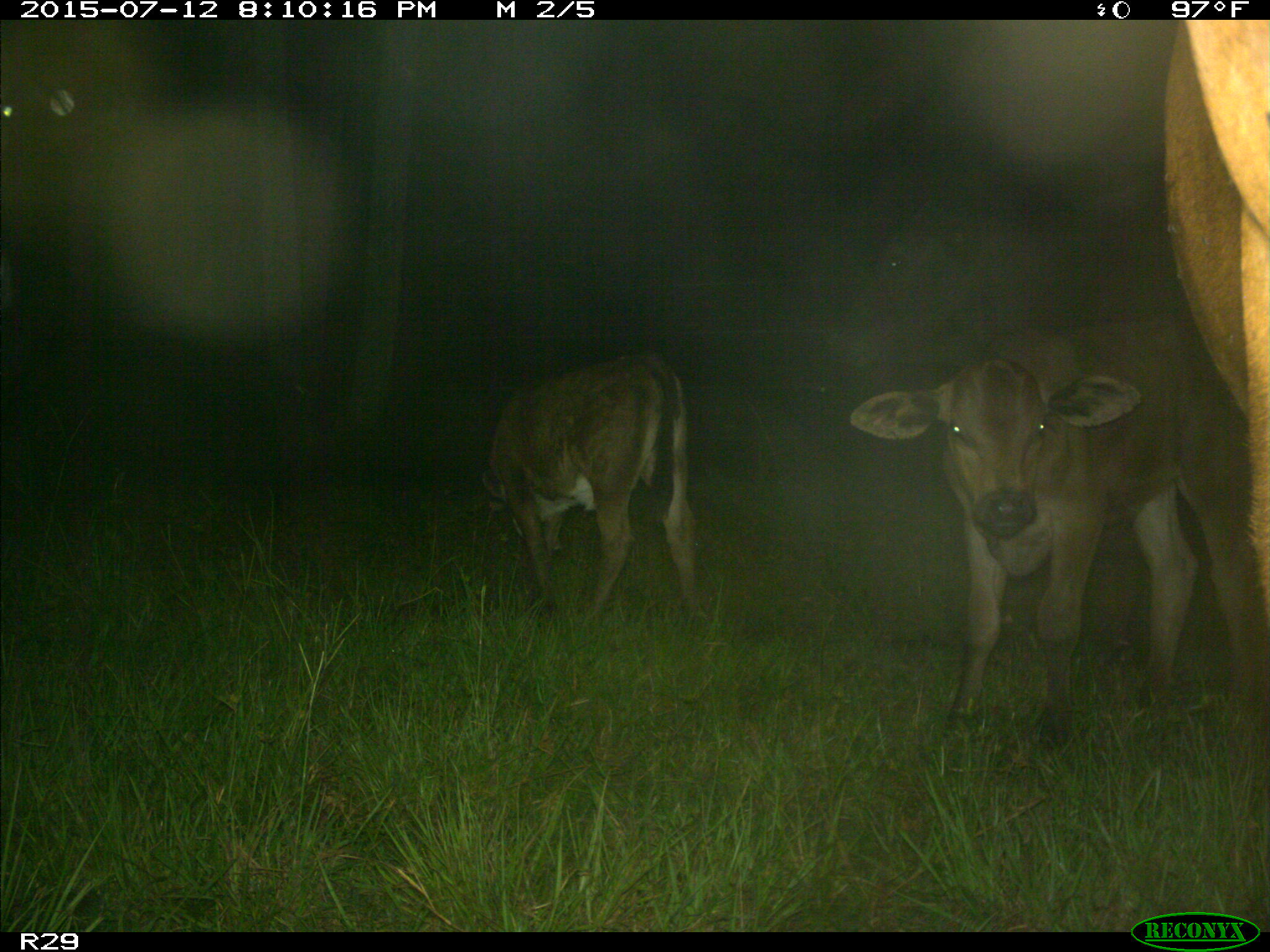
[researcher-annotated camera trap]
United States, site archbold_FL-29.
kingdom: Animalia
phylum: Chordata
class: Mammalia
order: Artiodactyla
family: Bovidae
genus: Bos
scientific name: Bos taurus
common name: domestic cow